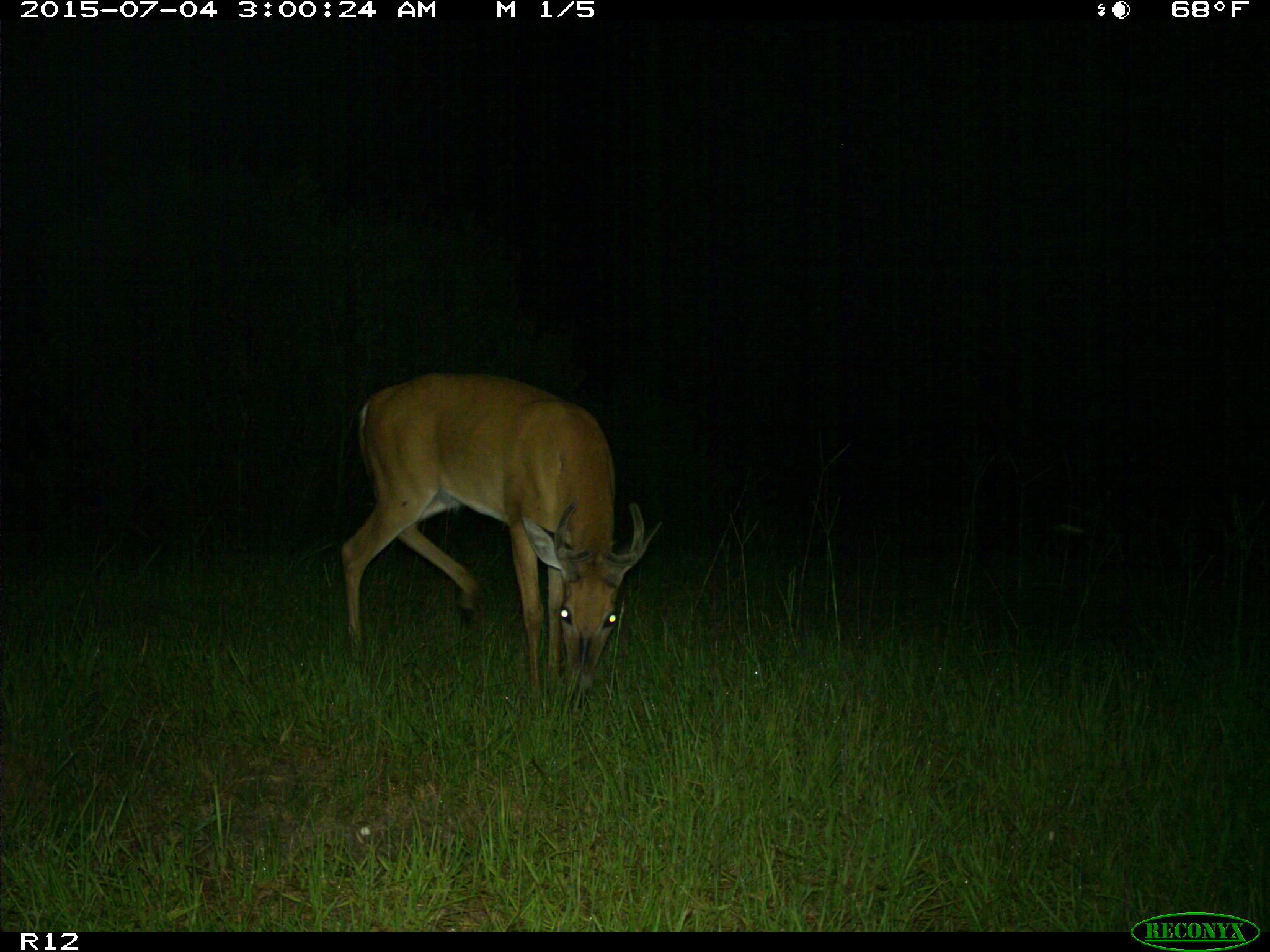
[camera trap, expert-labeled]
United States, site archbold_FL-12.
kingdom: Animalia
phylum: Chordata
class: Mammalia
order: Artiodactyla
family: Cervidae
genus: Odocoileus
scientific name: Odocoileus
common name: deer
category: unidentified deer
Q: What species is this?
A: Unidentified deer (deer) (Odocoileus).